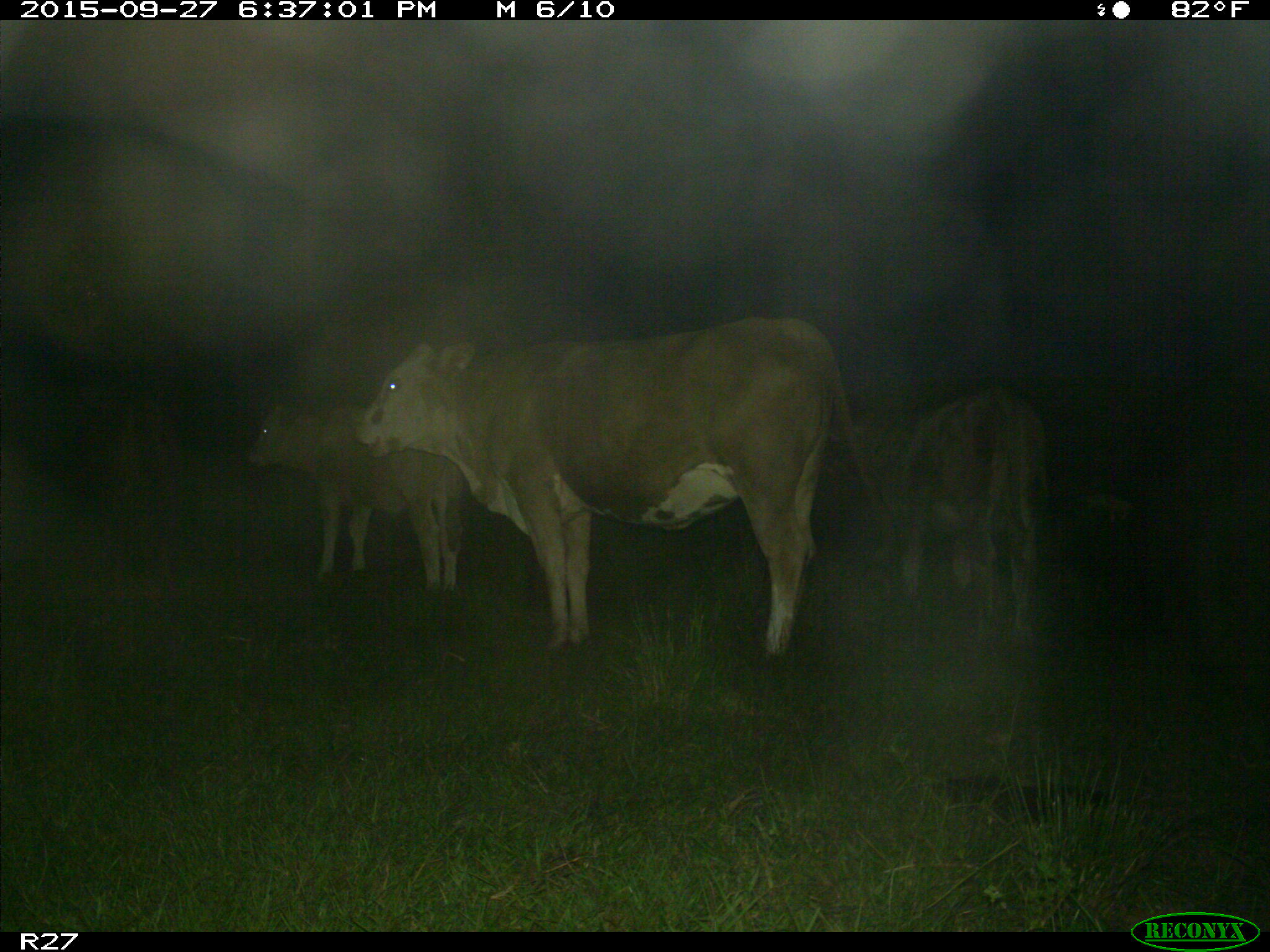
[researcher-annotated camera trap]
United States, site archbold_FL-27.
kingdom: Animalia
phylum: Chordata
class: Mammalia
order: Artiodactyla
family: Bovidae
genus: Bos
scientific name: Bos taurus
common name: domestic cow